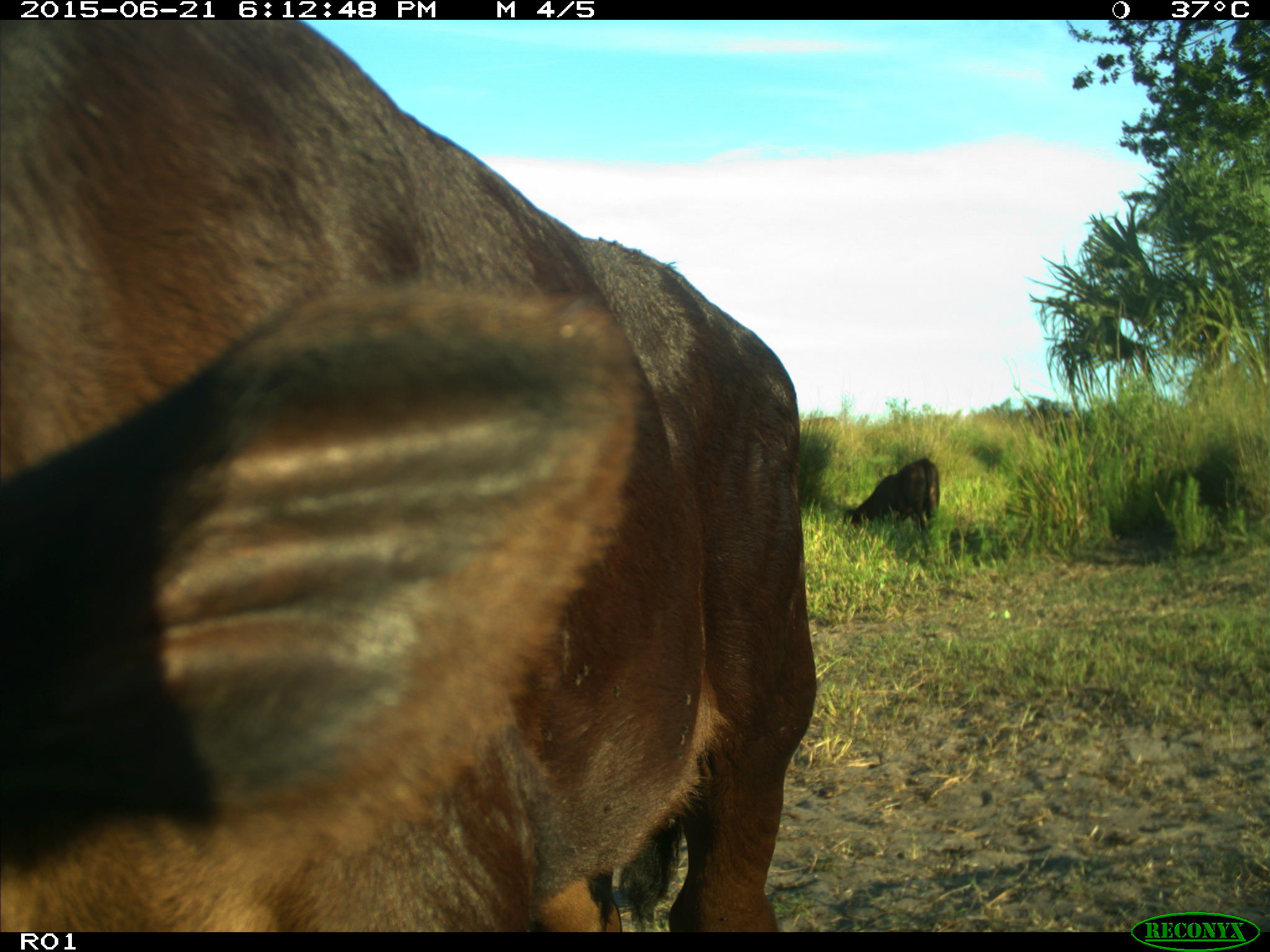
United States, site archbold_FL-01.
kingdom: Animalia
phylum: Chordata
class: Mammalia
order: Artiodactyla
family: Bovidae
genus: Bos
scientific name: Bos taurus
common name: domestic cow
Bos taurus (domestic cow).